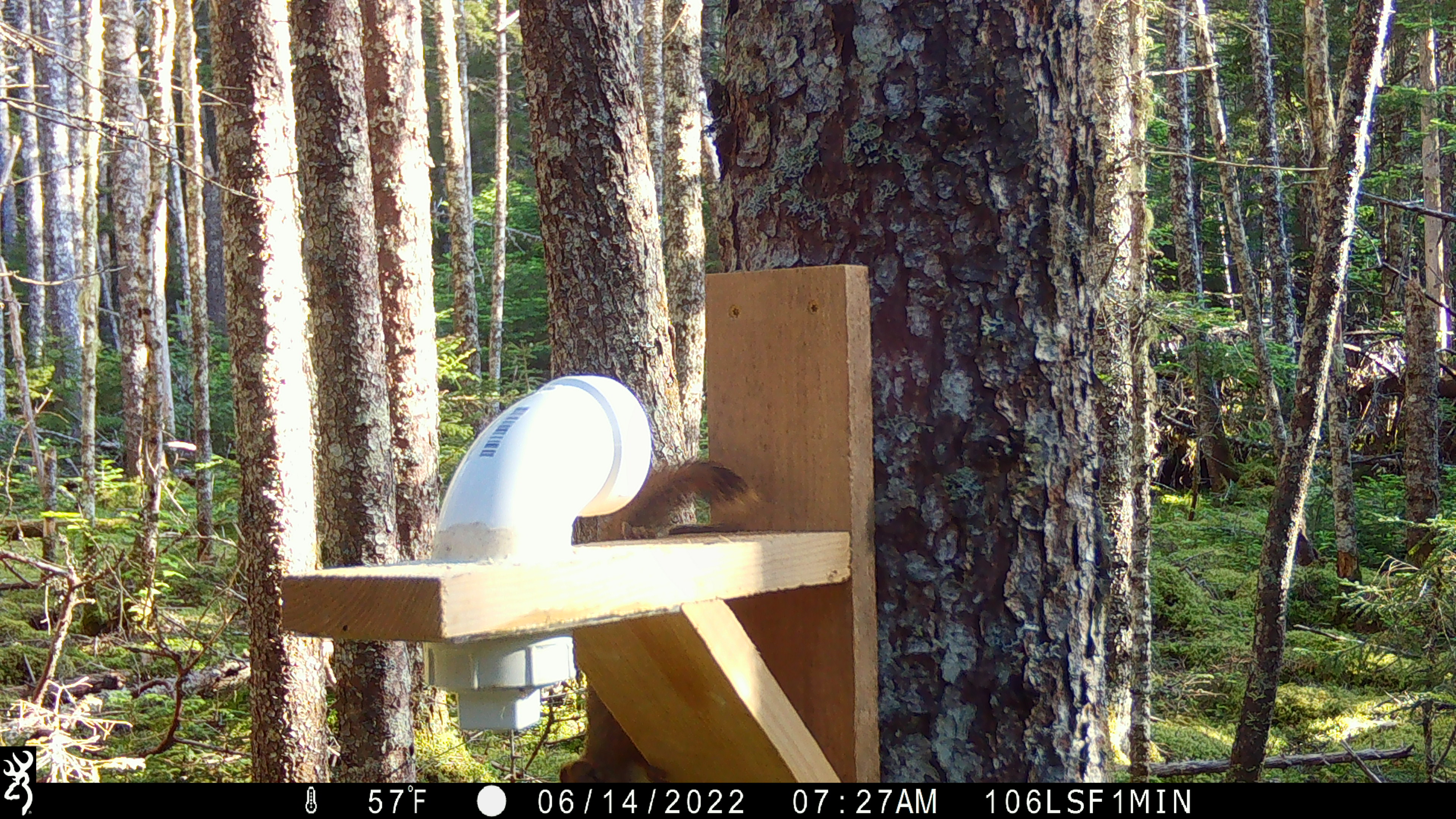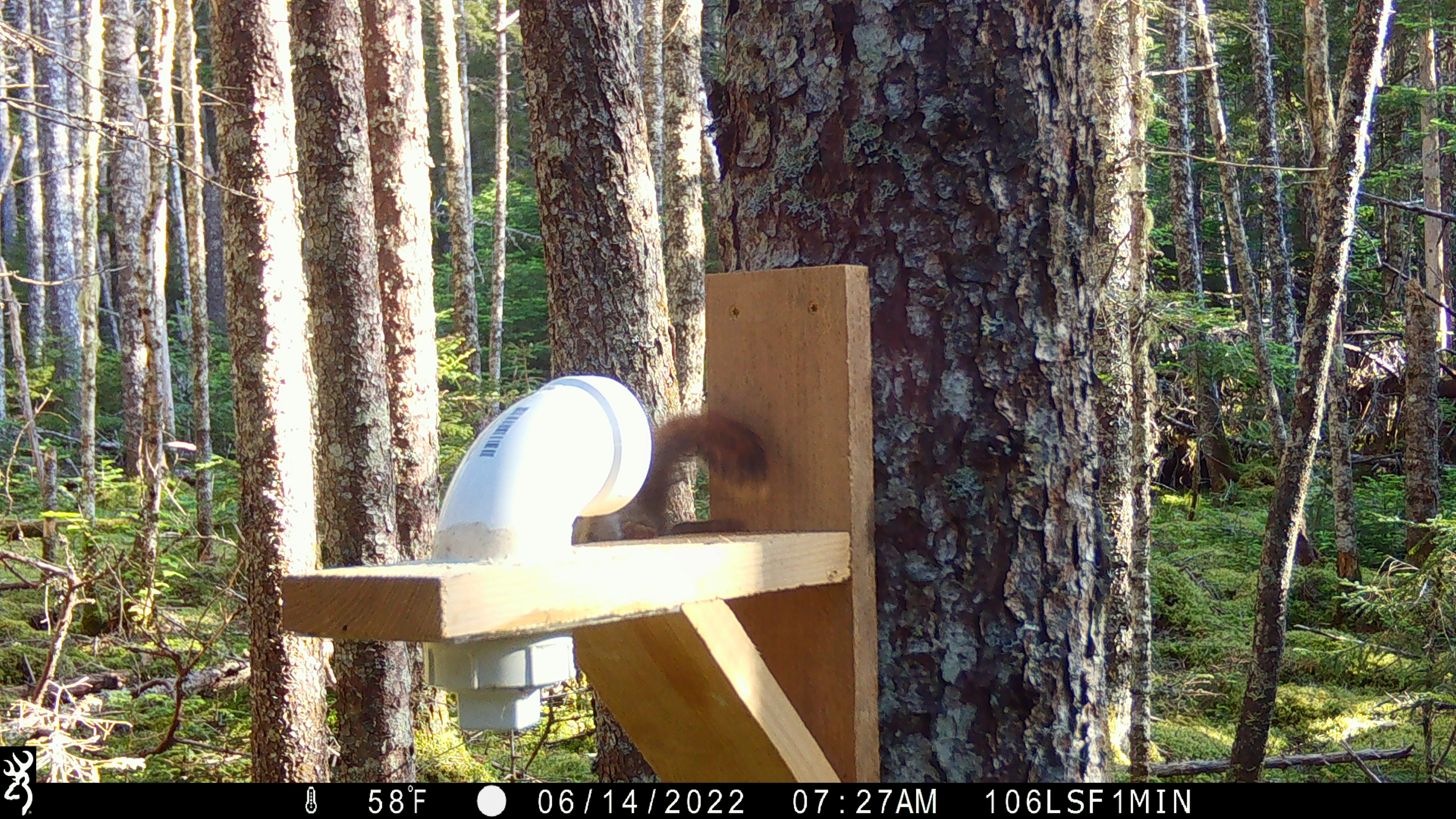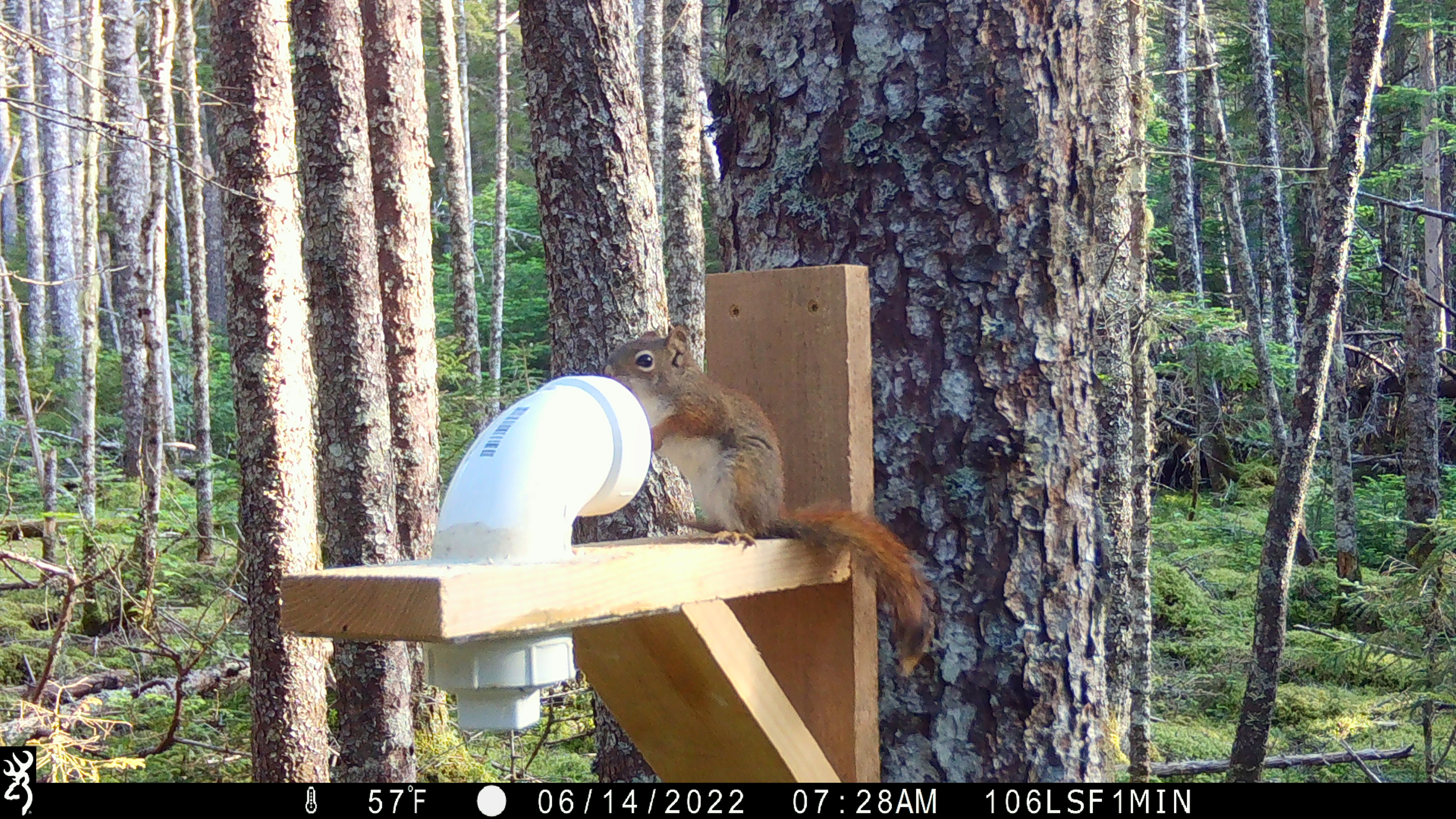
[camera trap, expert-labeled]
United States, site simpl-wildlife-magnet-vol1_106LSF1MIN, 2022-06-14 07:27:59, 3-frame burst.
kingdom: Animalia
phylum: Chordata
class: Mammalia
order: Rodentia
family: Sciuridae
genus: Tamiasciurus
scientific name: Tamiasciurus hudsonicus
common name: red squirrel